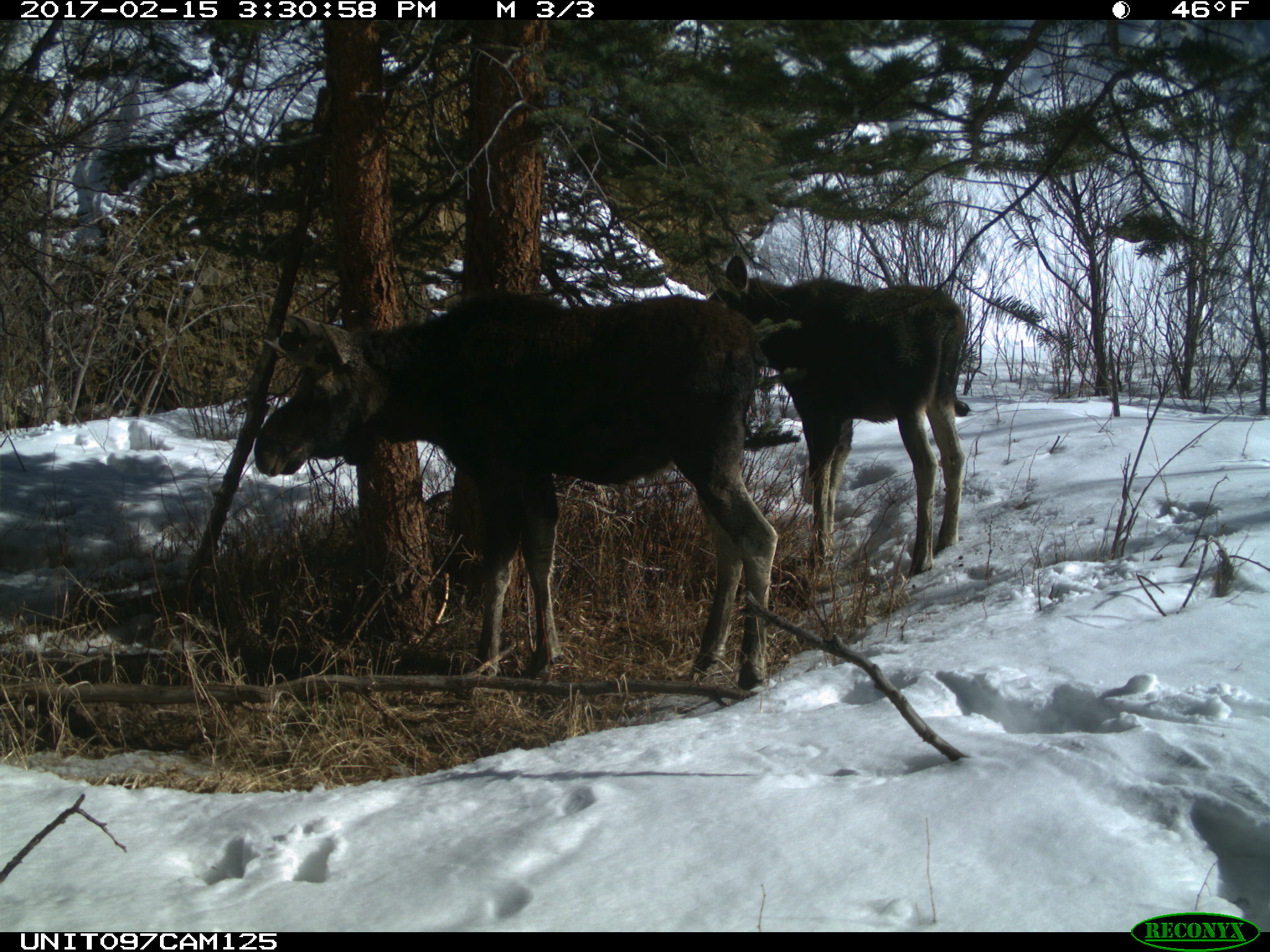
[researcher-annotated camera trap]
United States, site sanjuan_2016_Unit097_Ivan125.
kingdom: Animalia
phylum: Chordata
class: Mammalia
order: Artiodactyla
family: Cervidae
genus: Alces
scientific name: Alces alces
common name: moose